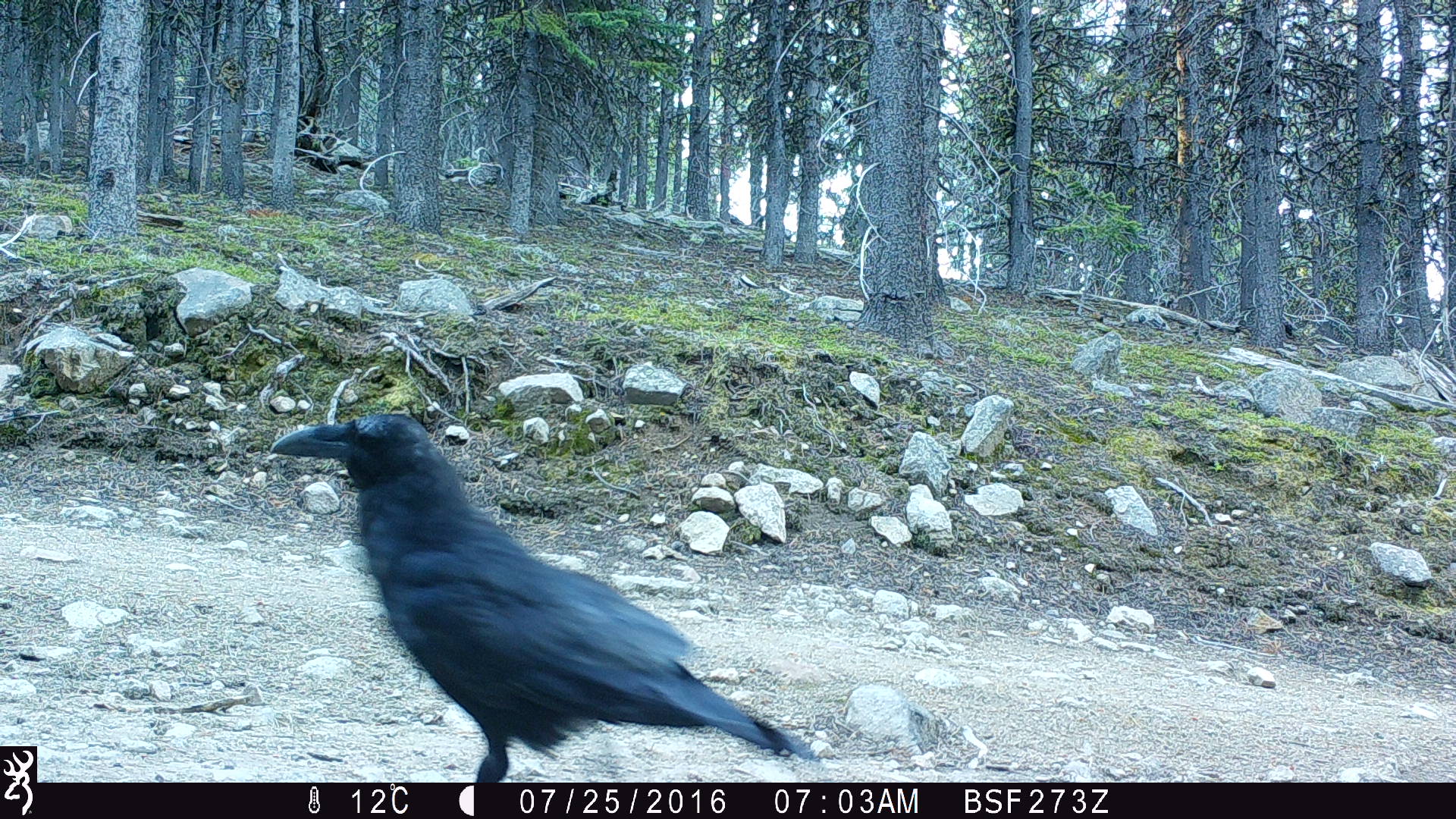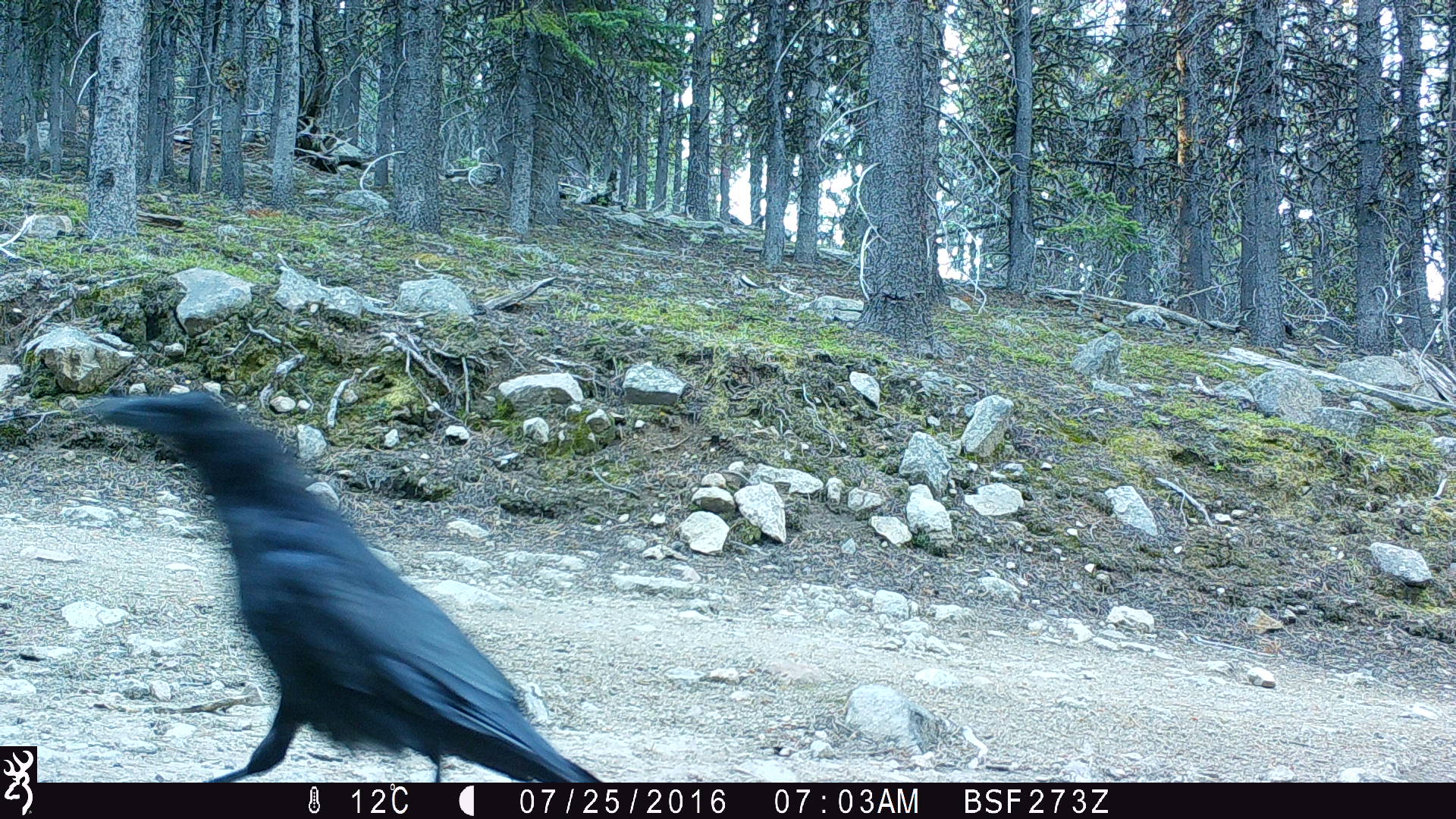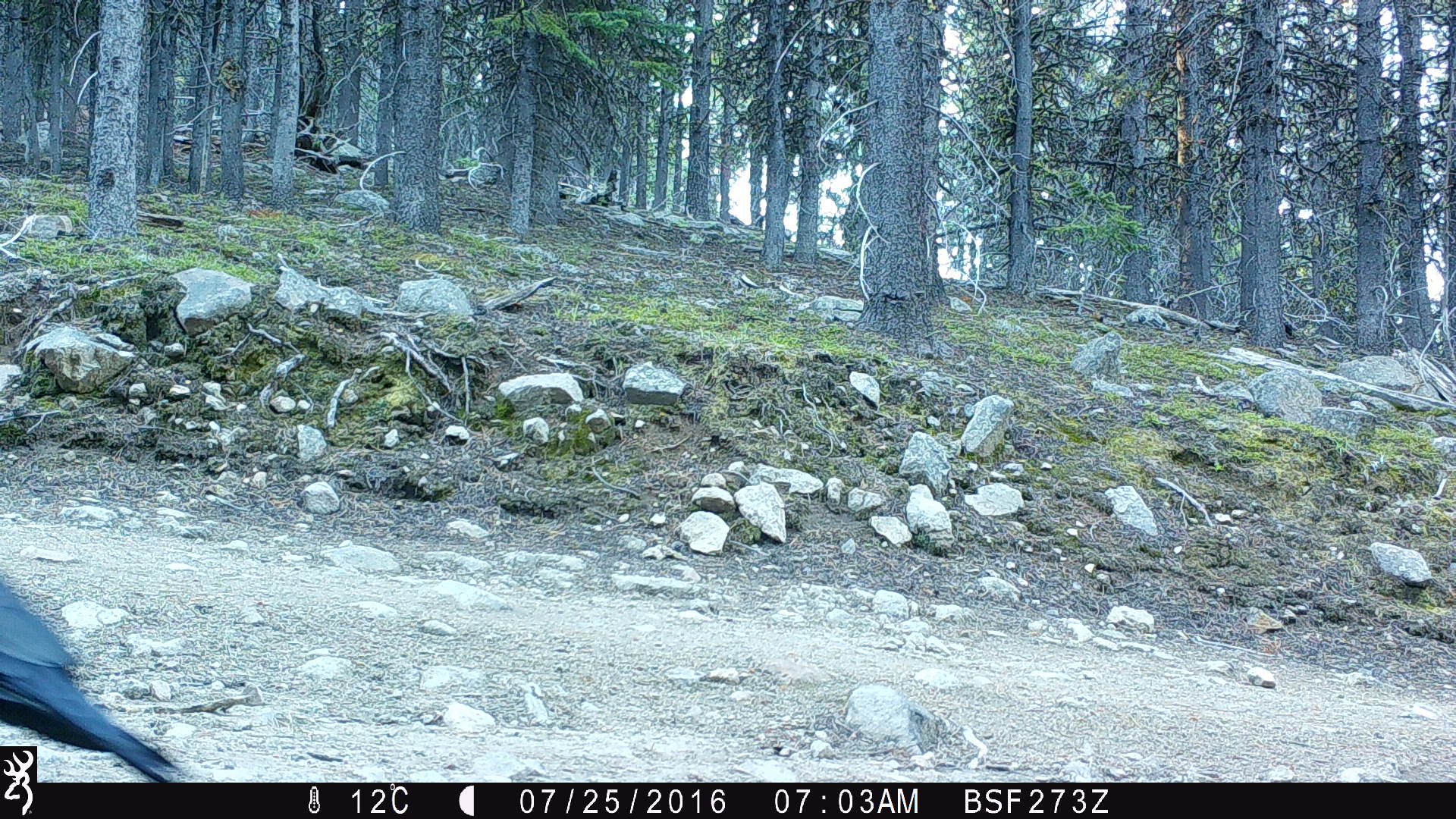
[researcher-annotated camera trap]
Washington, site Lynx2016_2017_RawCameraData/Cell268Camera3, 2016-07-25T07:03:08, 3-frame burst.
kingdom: Animalia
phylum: Chordata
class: Aves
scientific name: Aves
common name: birds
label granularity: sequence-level